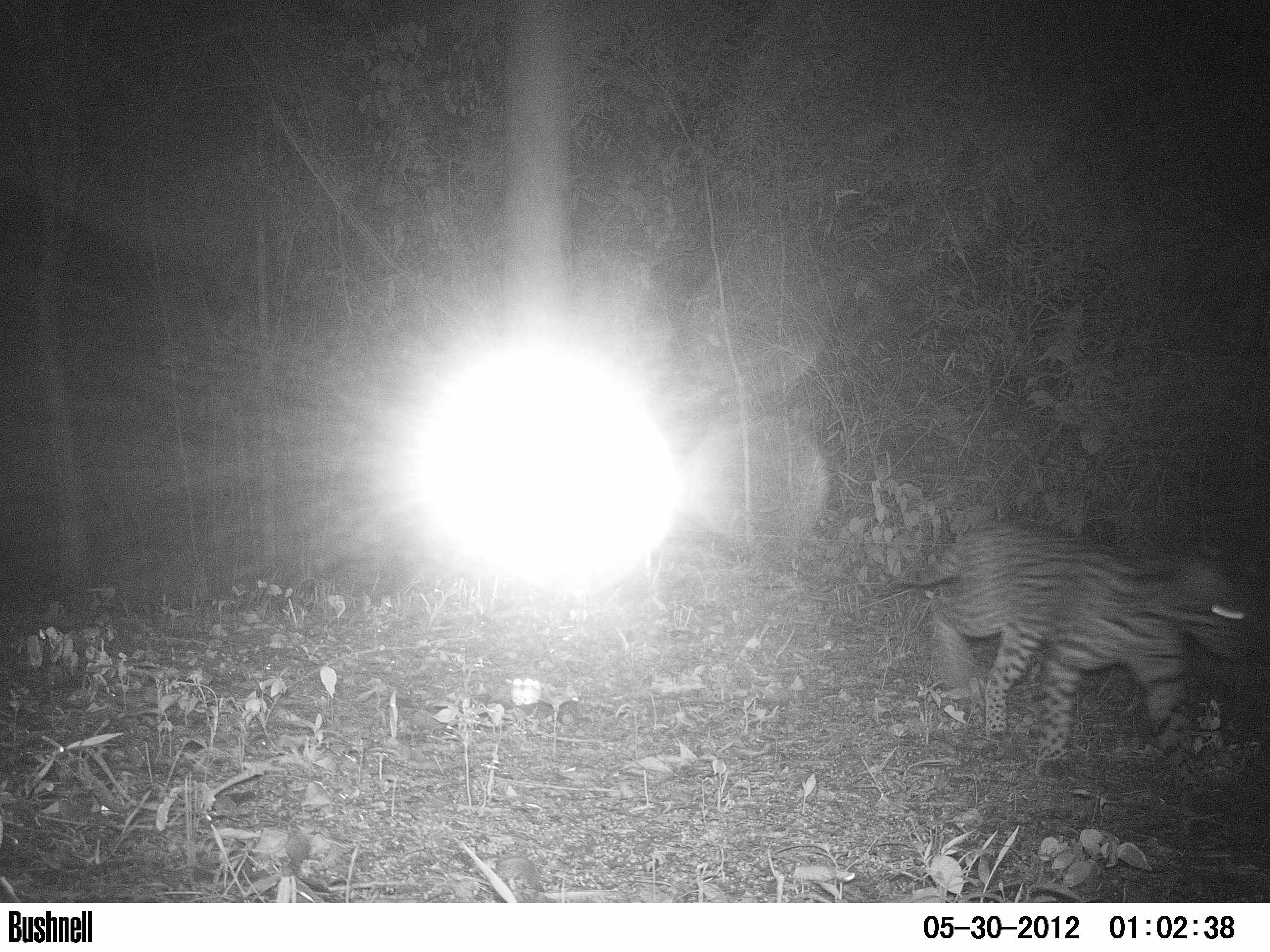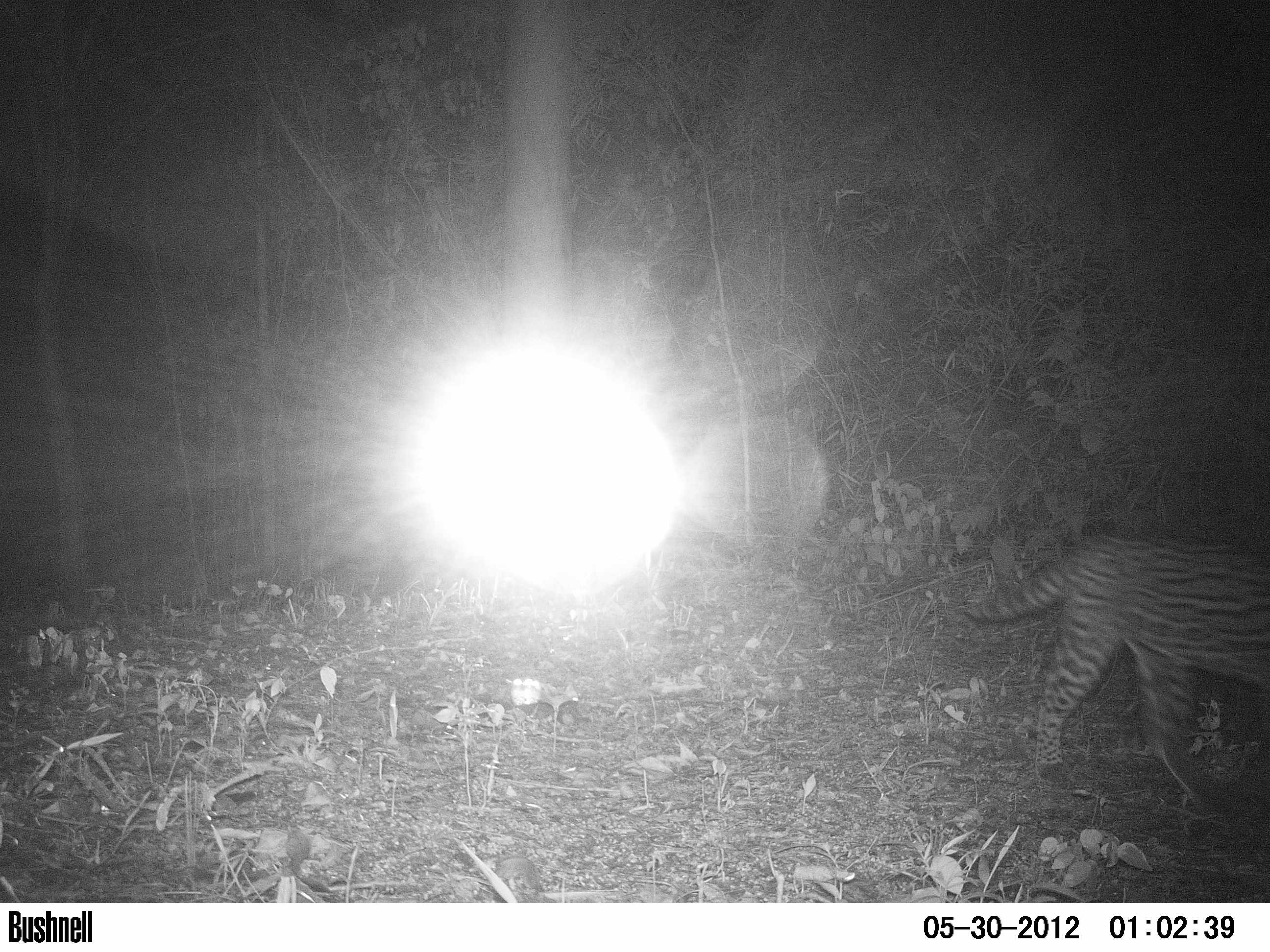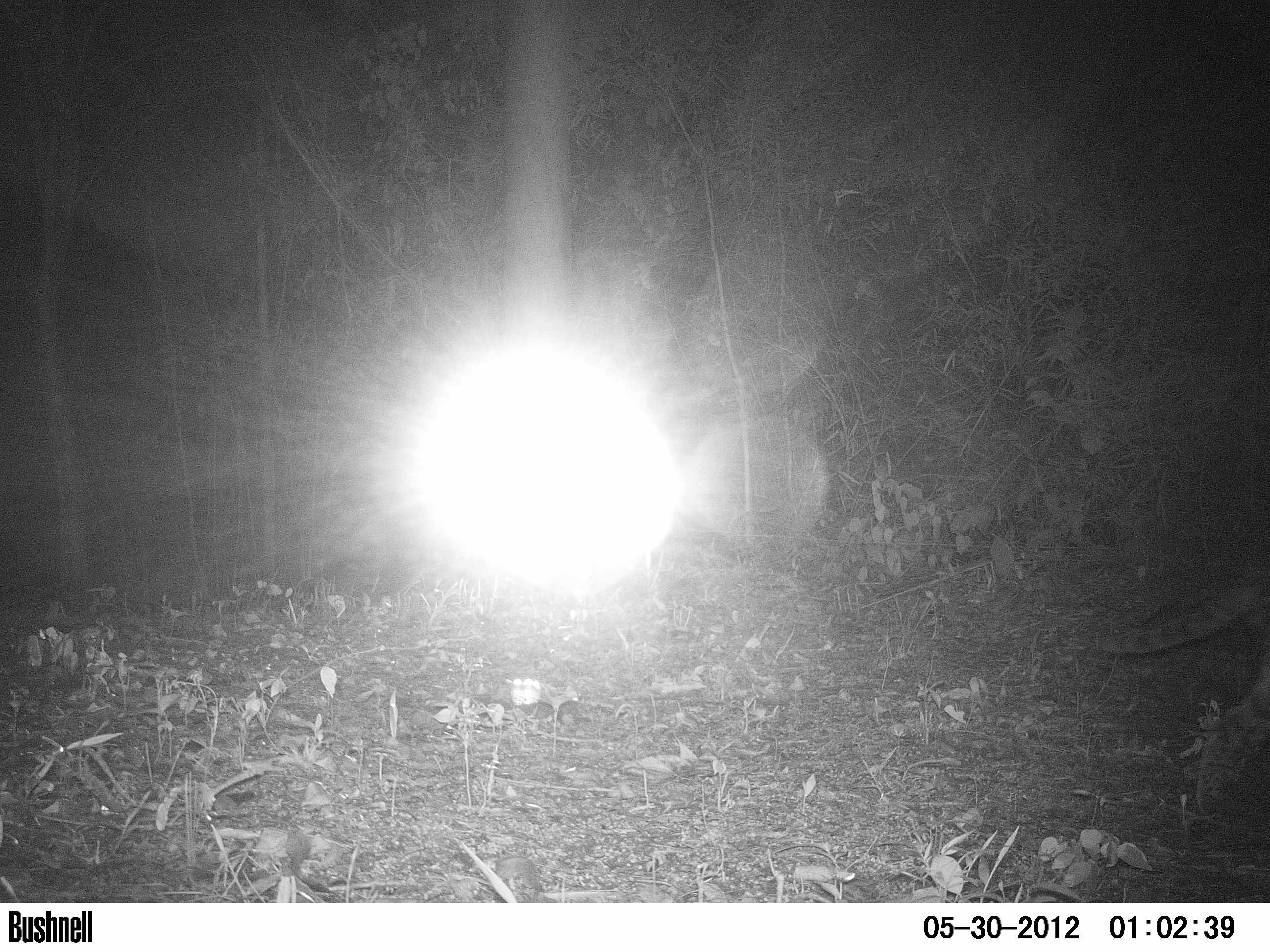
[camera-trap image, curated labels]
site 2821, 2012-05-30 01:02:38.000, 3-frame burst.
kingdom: Animalia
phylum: Chordata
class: Mammalia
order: Carnivora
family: Felidae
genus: Leopardus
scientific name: Leopardus pardalis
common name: ocelot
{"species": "Leopardus pardalis (ocelot)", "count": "1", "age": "adult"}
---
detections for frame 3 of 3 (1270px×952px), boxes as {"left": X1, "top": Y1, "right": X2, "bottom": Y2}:
leopardus pardalis: {"left": 1094, "top": 531, "right": 1269, "bottom": 818}